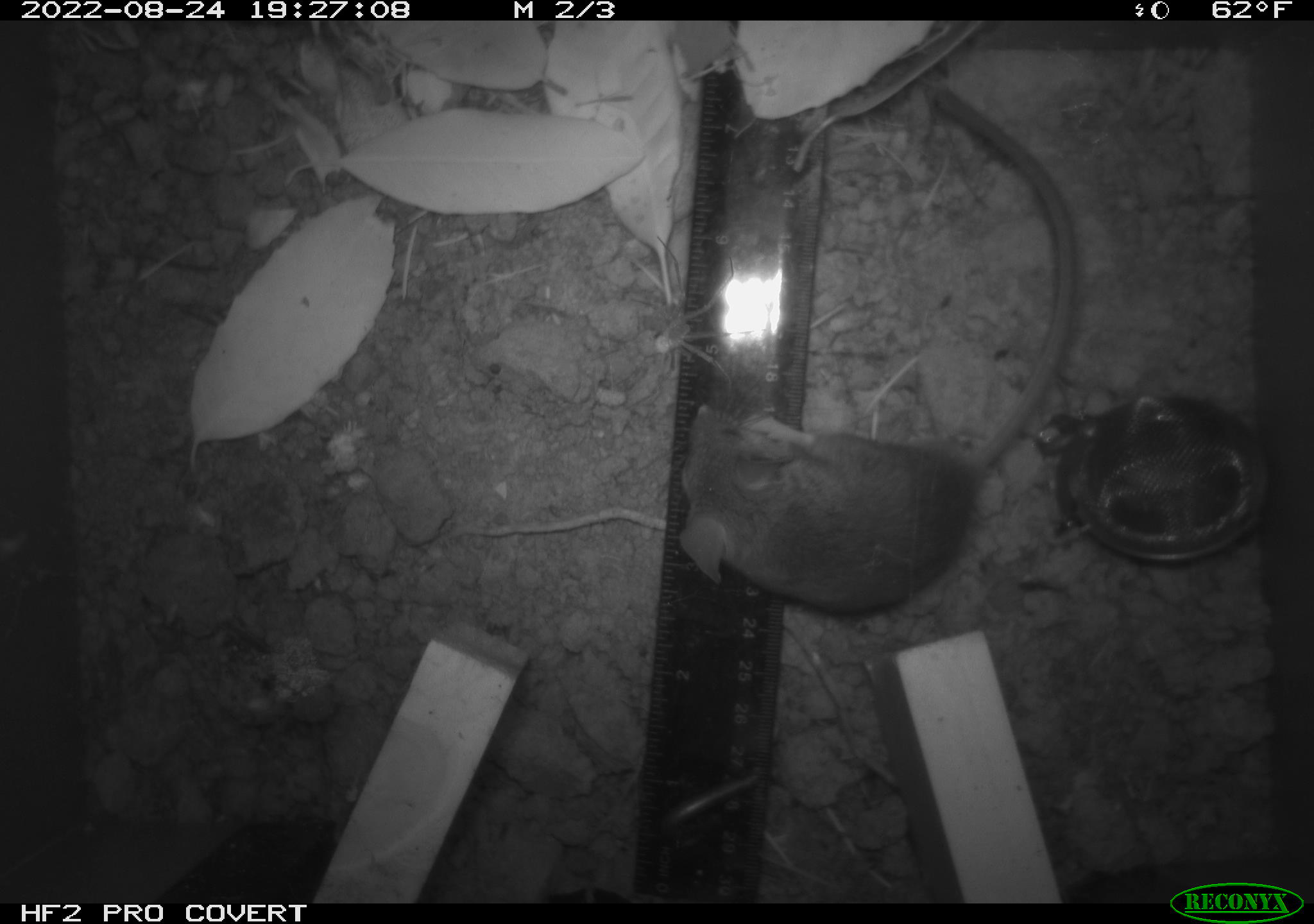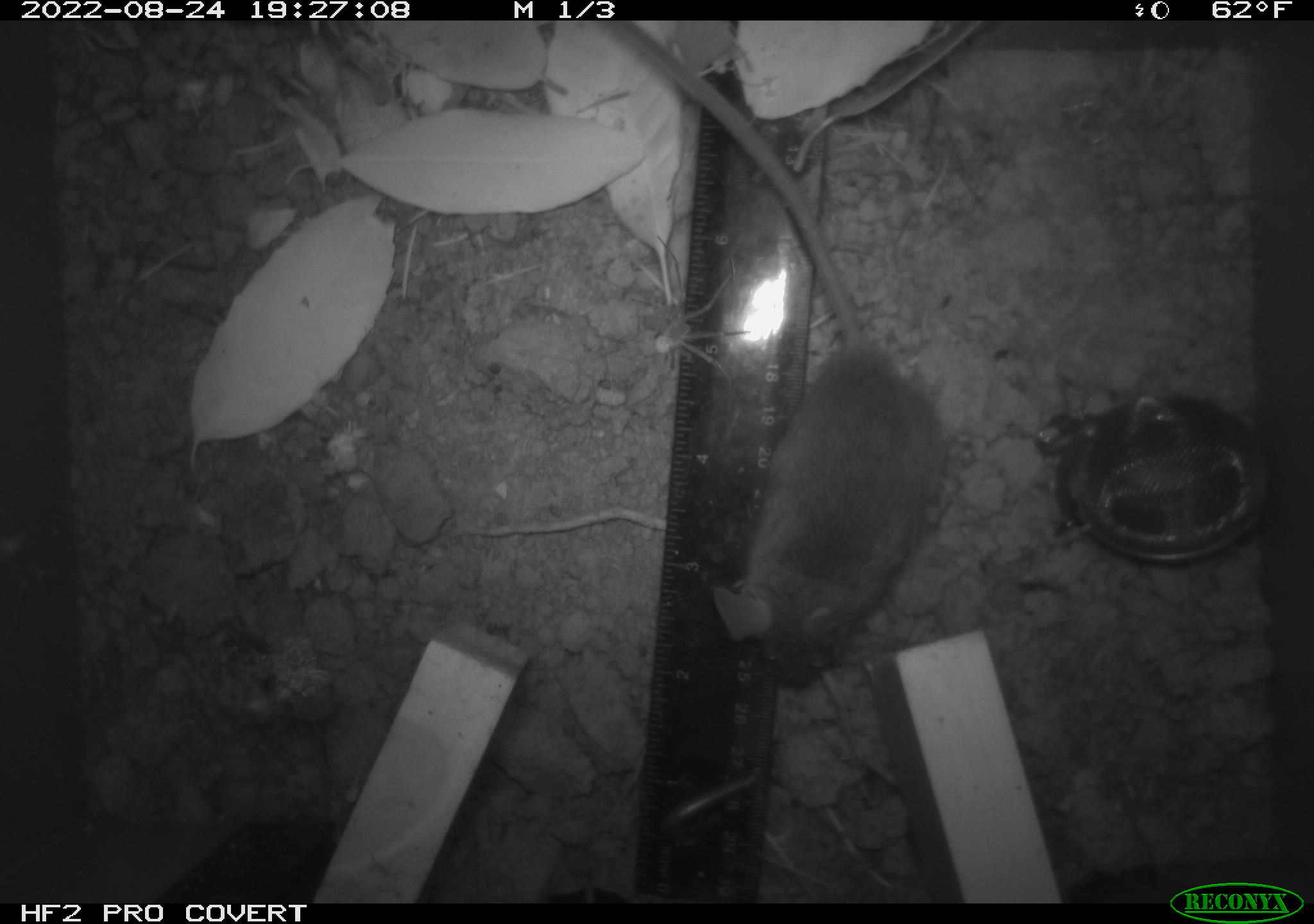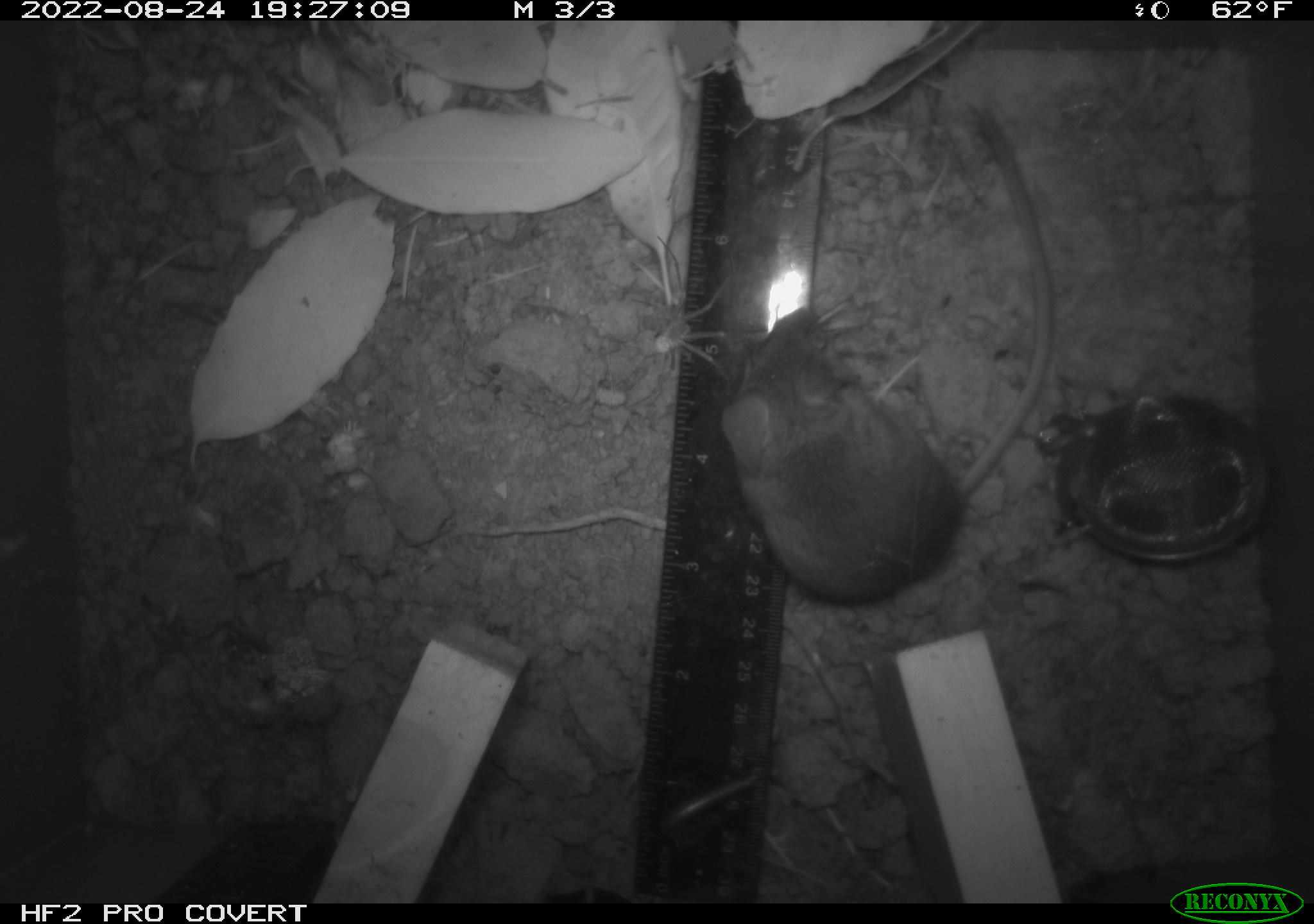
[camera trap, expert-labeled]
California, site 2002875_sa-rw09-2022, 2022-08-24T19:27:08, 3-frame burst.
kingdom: Animalia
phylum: Arthropoda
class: Arachnida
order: Araneae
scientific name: Araneae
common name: spider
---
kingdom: Animalia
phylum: Chordata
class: Mammalia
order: Rodentia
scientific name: Rodentia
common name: rodent